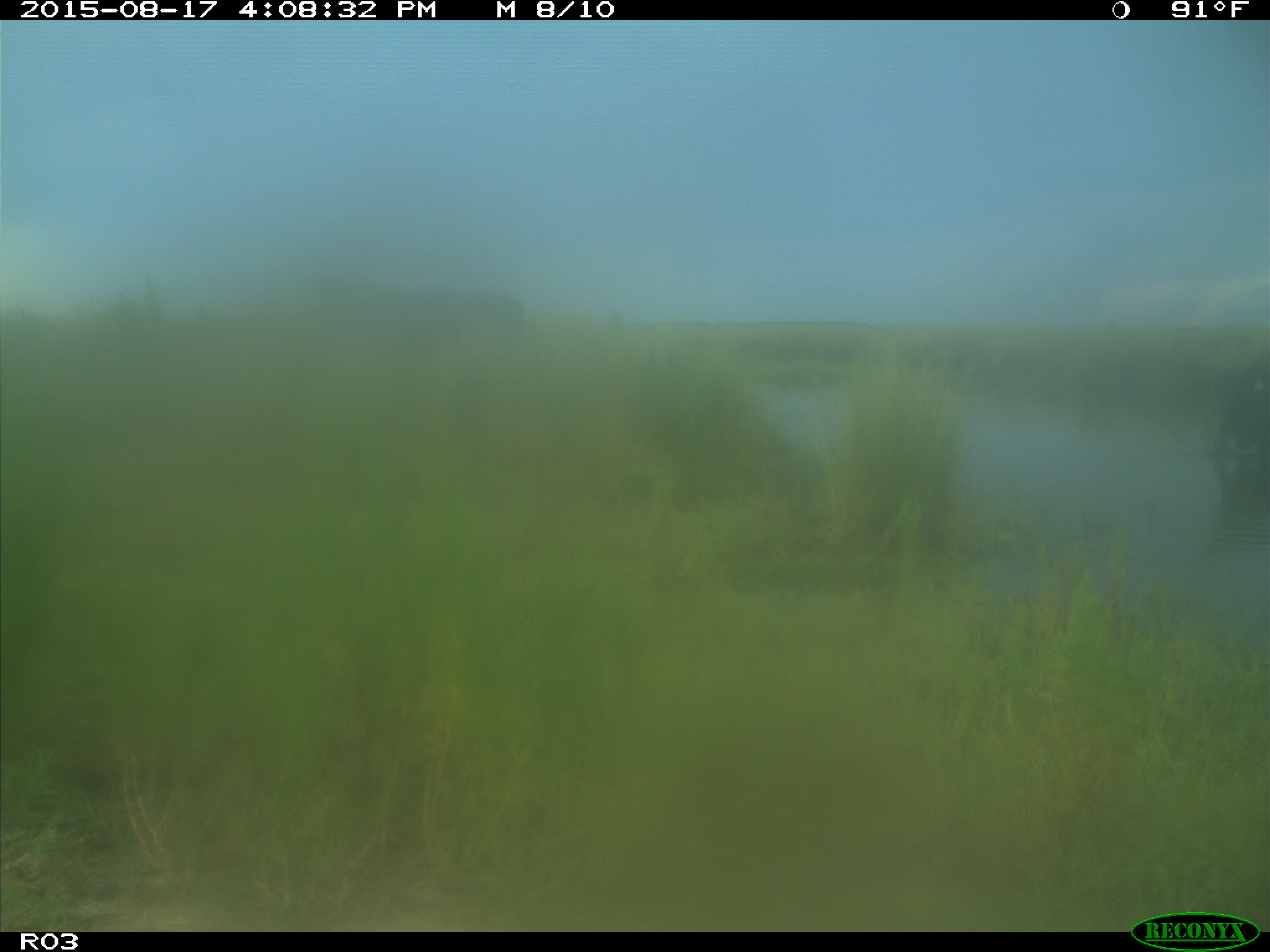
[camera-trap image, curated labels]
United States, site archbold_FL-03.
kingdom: Animalia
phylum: Chordata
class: Mammalia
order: Artiodactyla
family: Bovidae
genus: Bos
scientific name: Bos taurus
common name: domestic cow